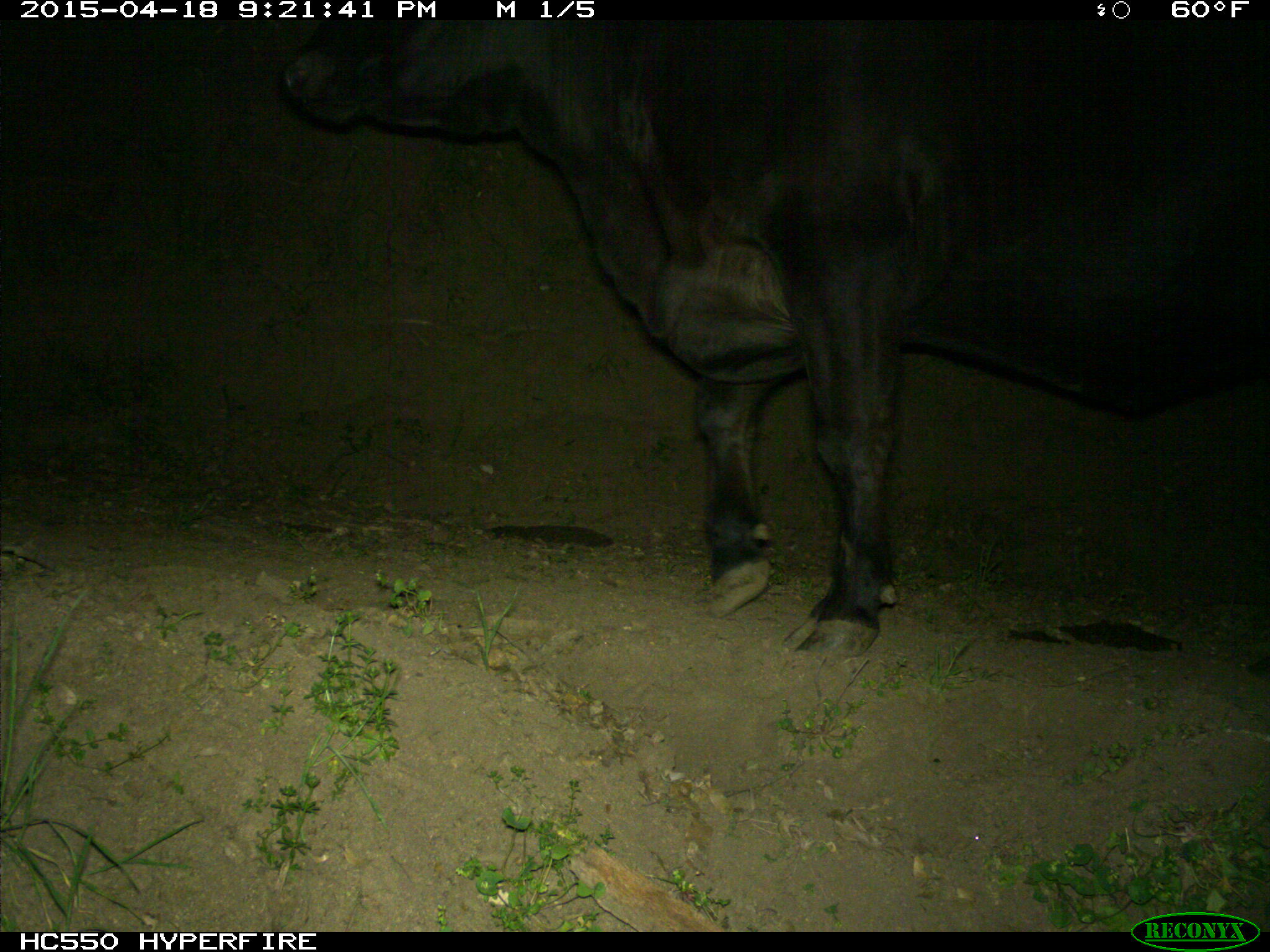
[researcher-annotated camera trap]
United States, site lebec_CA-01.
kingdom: Animalia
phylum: Chordata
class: Mammalia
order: Artiodactyla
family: Bovidae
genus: Bos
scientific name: Bos taurus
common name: domestic cow